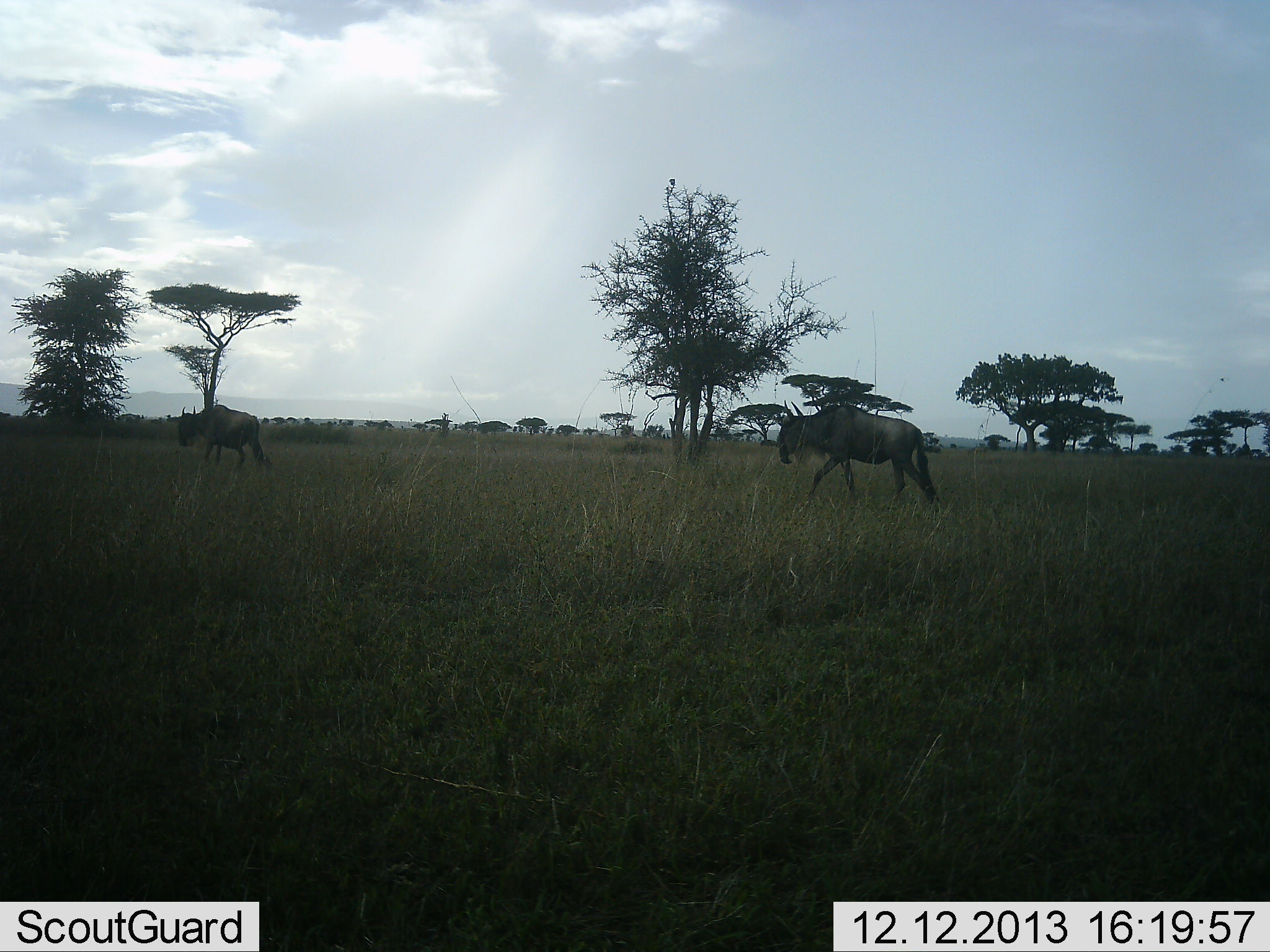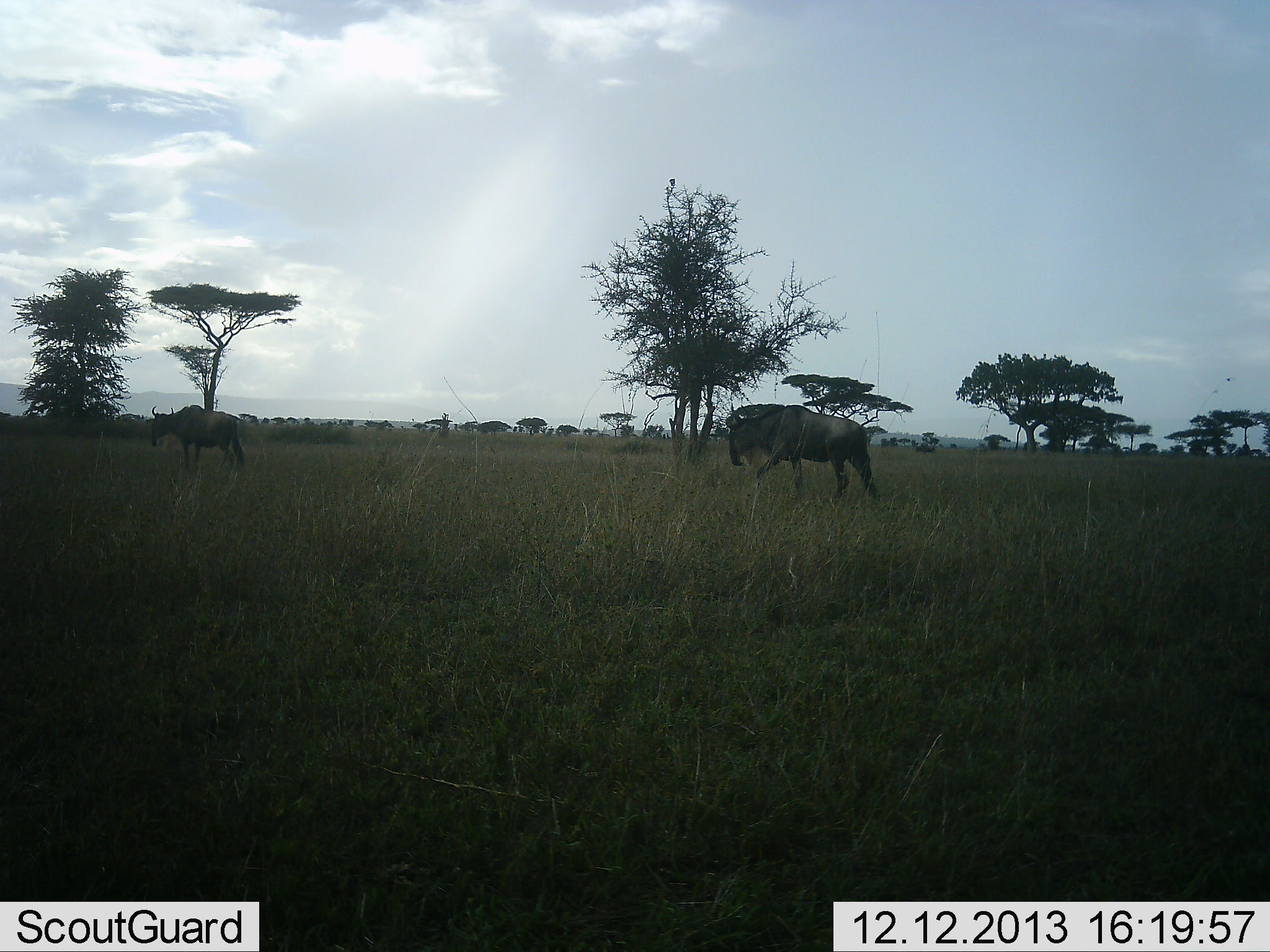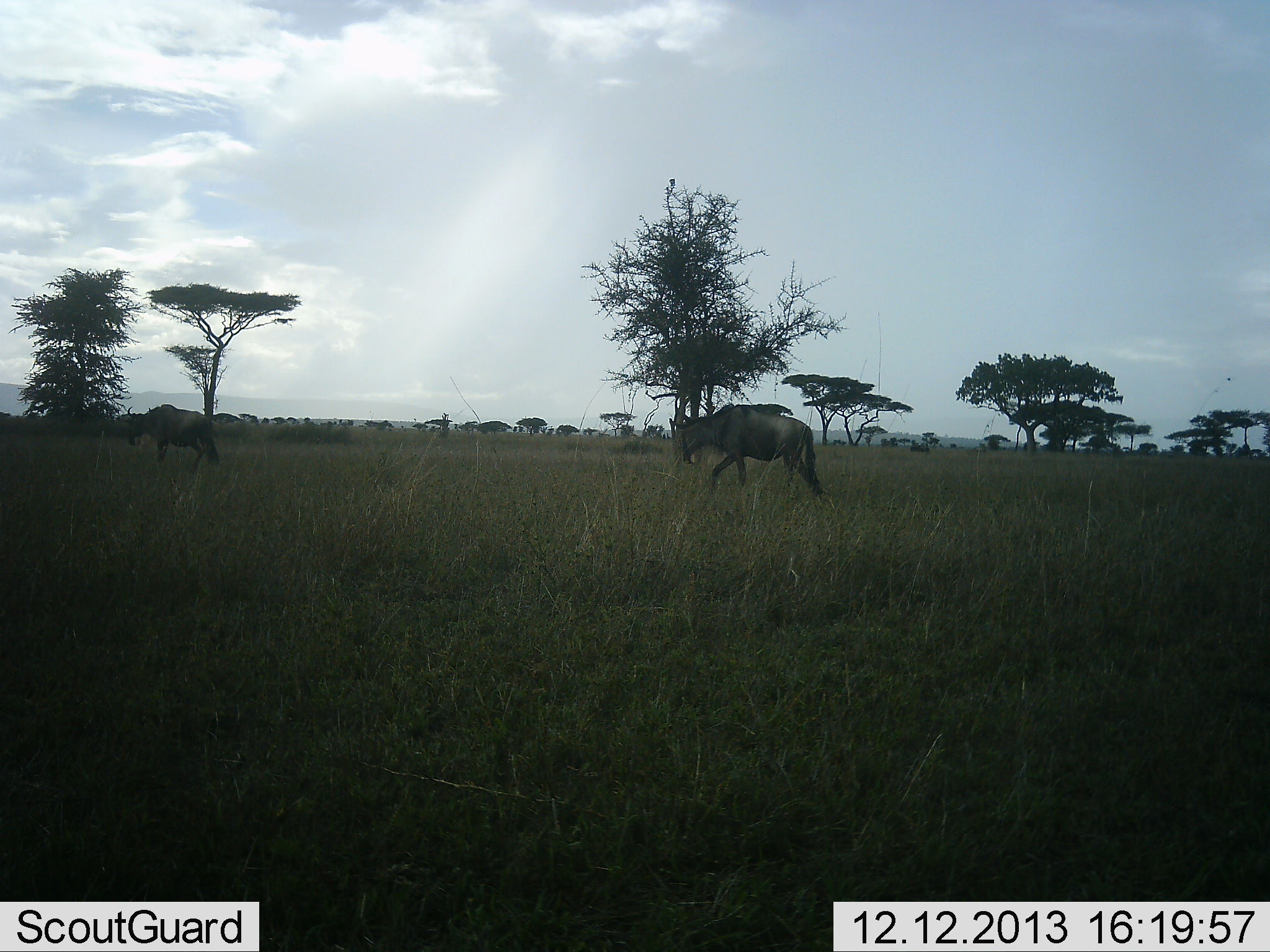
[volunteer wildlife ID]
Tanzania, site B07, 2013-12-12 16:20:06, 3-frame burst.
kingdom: Animalia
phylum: Chordata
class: Mammalia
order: Artiodactyla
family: Bovidae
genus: Connochaetes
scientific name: Connochaetes taurinus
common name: blue wildebeest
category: wildebeest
Wildebeest (blue wildebeest) (Connochaetes taurinus), count 2. Behavior (volunteer vote fractions): standing 10%, resting 0%, moving 100%, interacting 0%. Young present (vote fraction): 0%. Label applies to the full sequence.